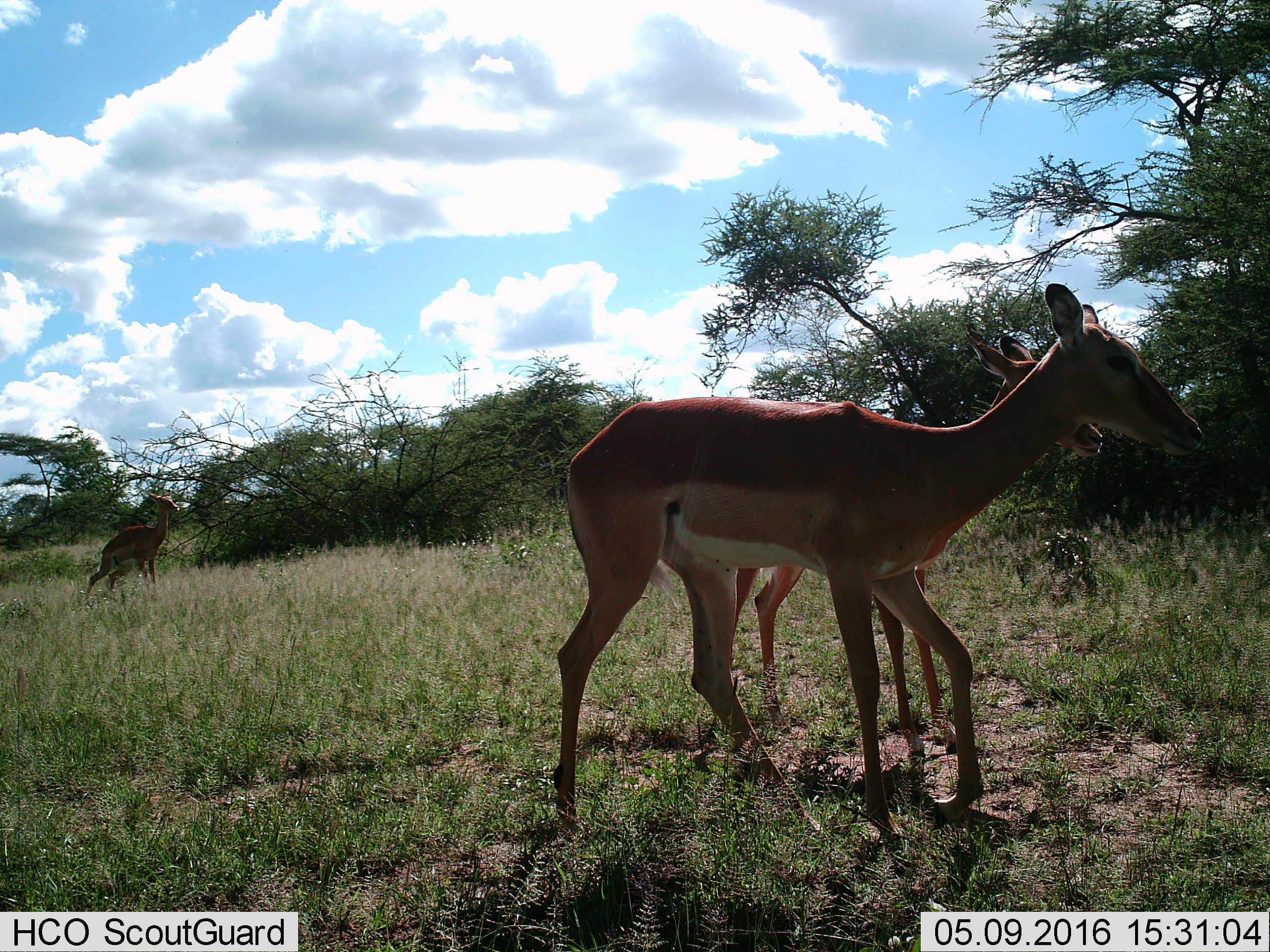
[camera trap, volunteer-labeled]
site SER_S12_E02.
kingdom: Animalia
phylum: Chordata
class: Mammalia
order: Artiodactyla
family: Bovidae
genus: Aepyceros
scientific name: Aepyceros melampus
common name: impala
Impala (Aepyceros melampus), count 3. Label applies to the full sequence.